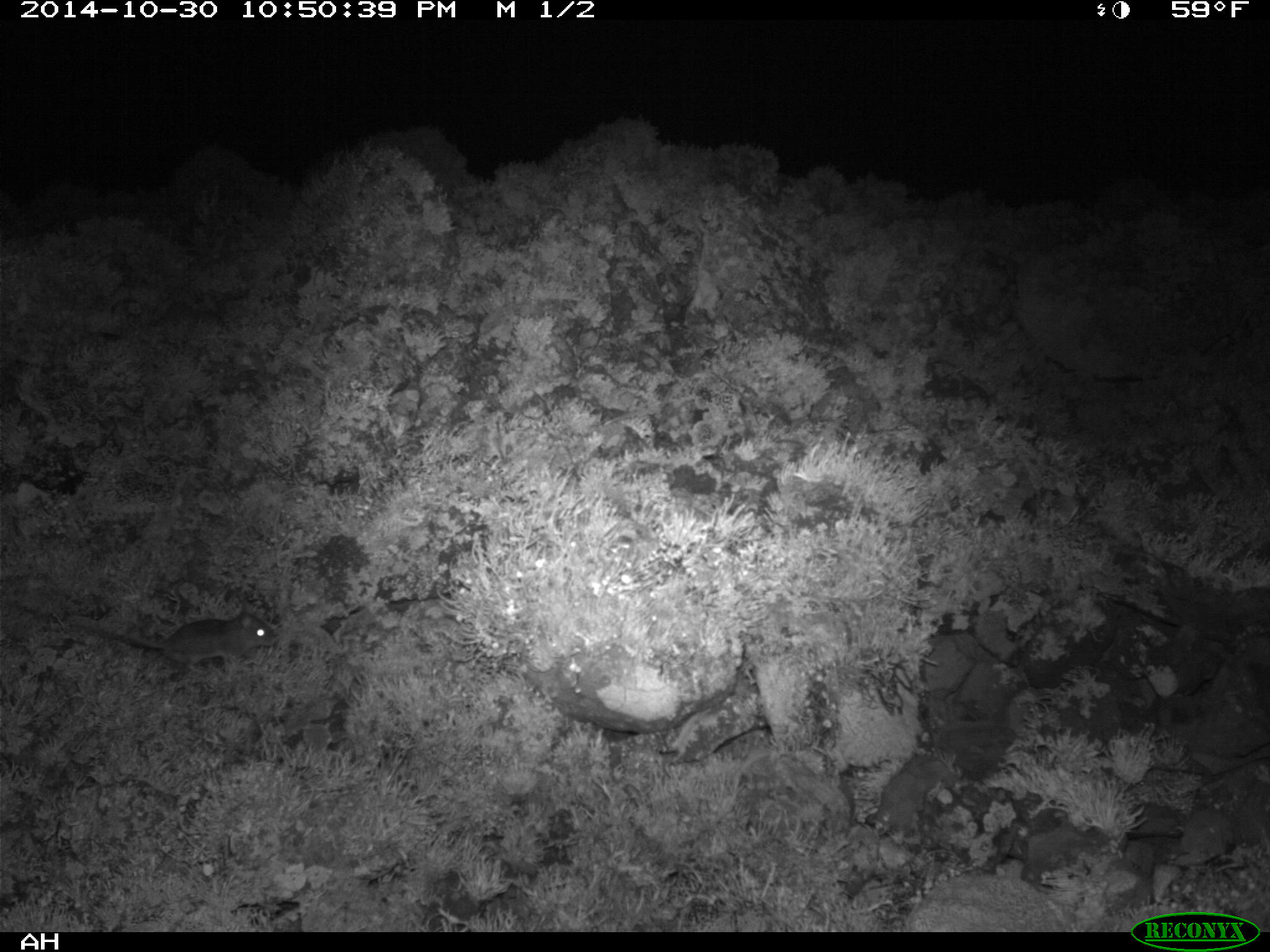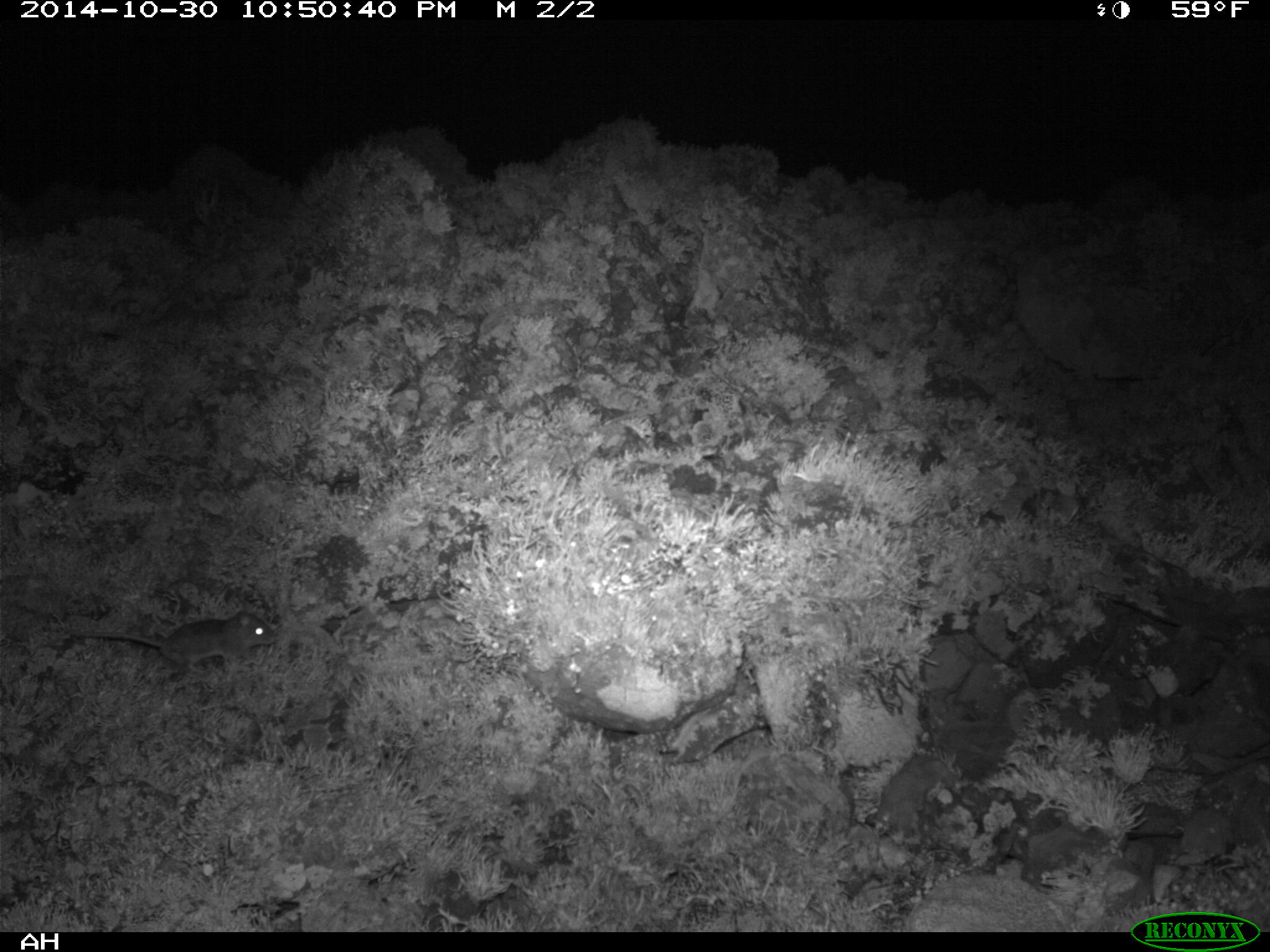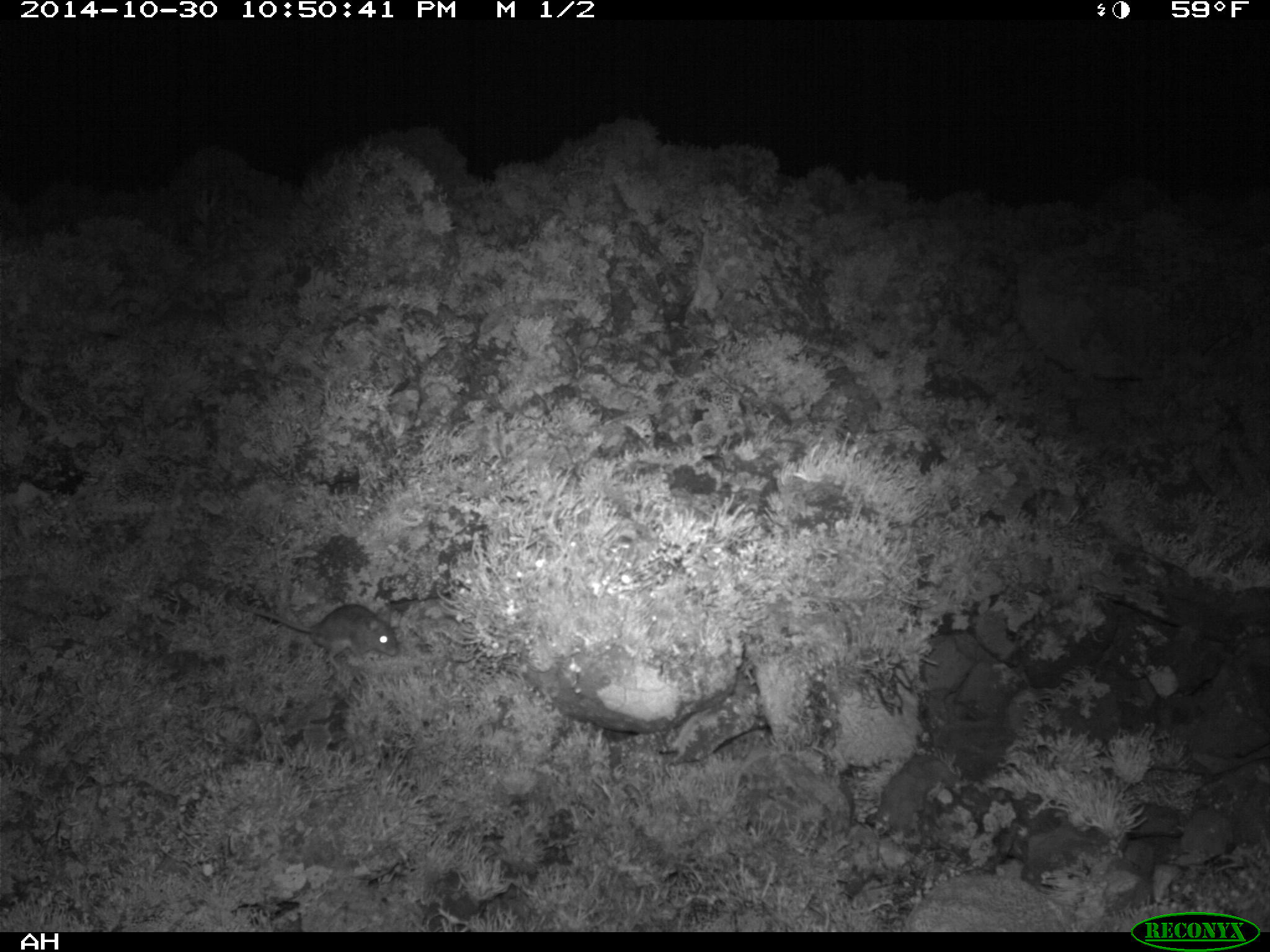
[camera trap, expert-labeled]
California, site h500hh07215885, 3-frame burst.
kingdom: Animalia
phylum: Chordata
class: Mammalia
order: Rodentia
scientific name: Rodentia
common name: rodent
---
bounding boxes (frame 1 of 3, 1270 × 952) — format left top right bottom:
rodent: 79 610 280 675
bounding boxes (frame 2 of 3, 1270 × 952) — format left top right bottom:
rodent: 66 609 280 675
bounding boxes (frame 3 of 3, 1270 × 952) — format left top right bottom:
rodent: 233 602 399 671